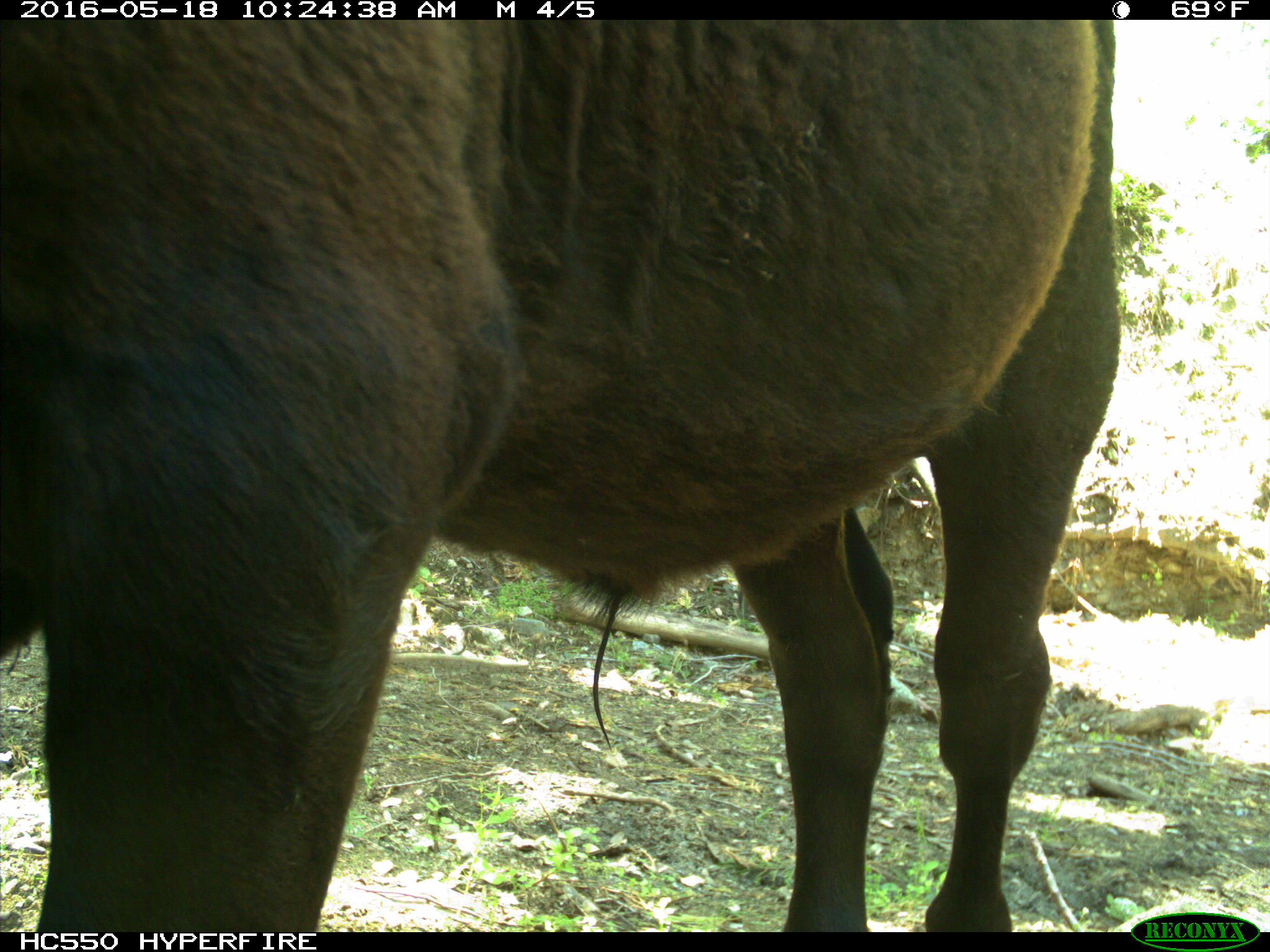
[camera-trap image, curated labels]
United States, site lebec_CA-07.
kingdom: Animalia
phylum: Chordata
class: Mammalia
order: Artiodactyla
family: Bovidae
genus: Bos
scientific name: Bos taurus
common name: domestic cow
Bos taurus (domestic cow).